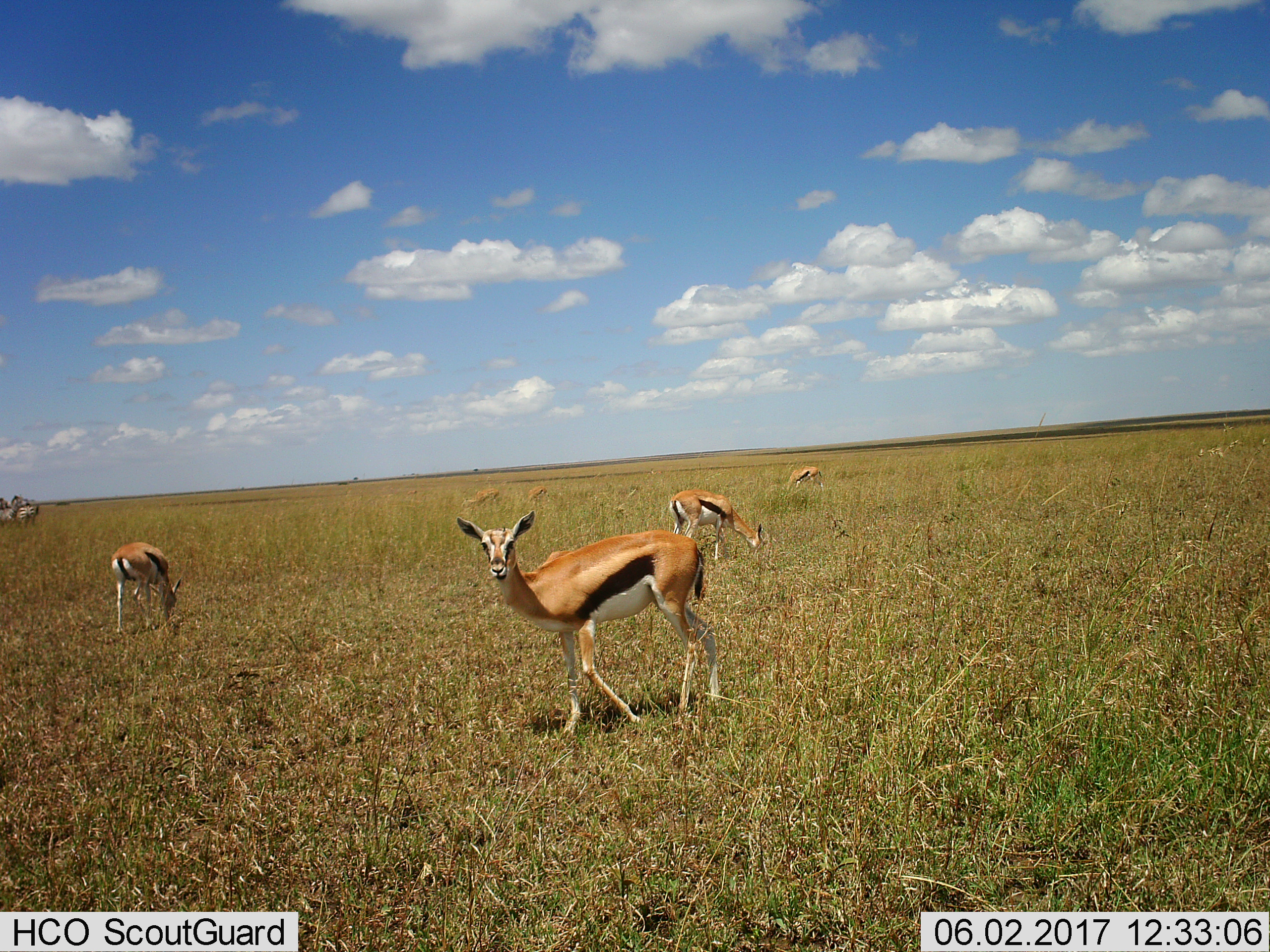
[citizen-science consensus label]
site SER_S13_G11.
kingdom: Animalia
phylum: Chordata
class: Mammalia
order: Artiodactyla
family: Bovidae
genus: Eudorcas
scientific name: Eudorcas thomsonii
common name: thomson's gazelle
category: gazellethomsons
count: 6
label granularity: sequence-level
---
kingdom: Animalia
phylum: Chordata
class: Mammalia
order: Perissodactyla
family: Equidae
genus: Equus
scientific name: Equus quagga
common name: plains zebra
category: zebraplains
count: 2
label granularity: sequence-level